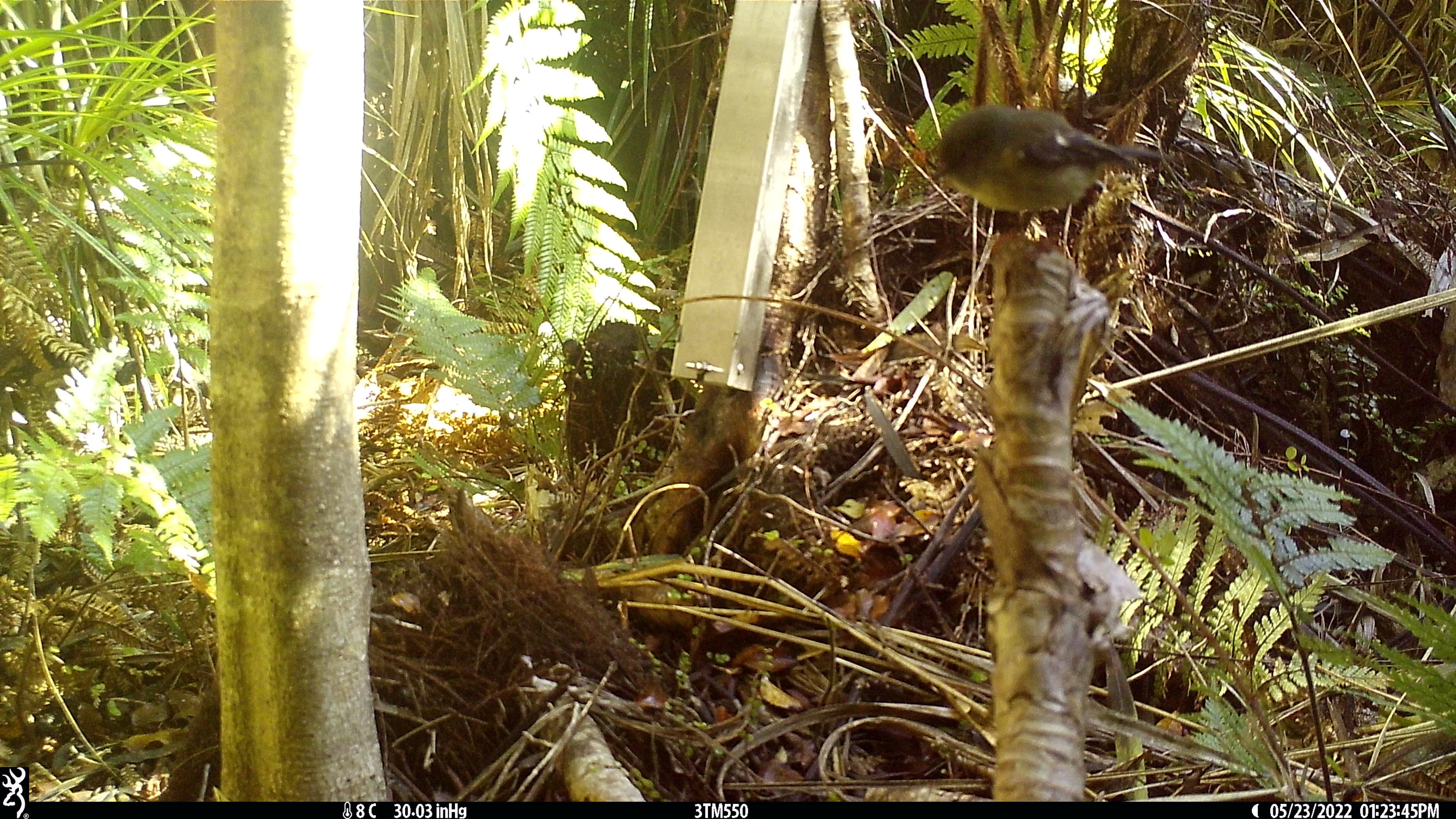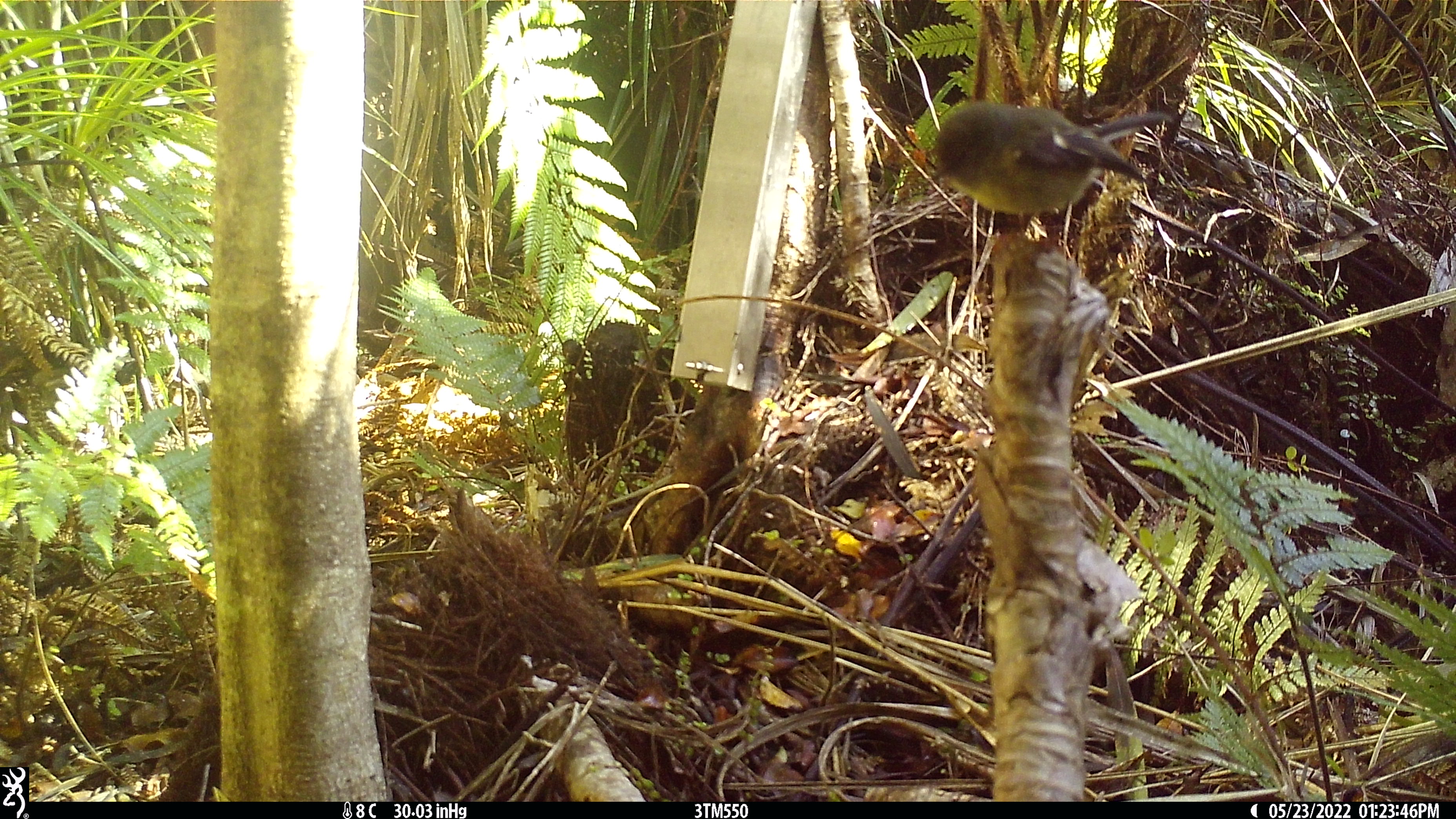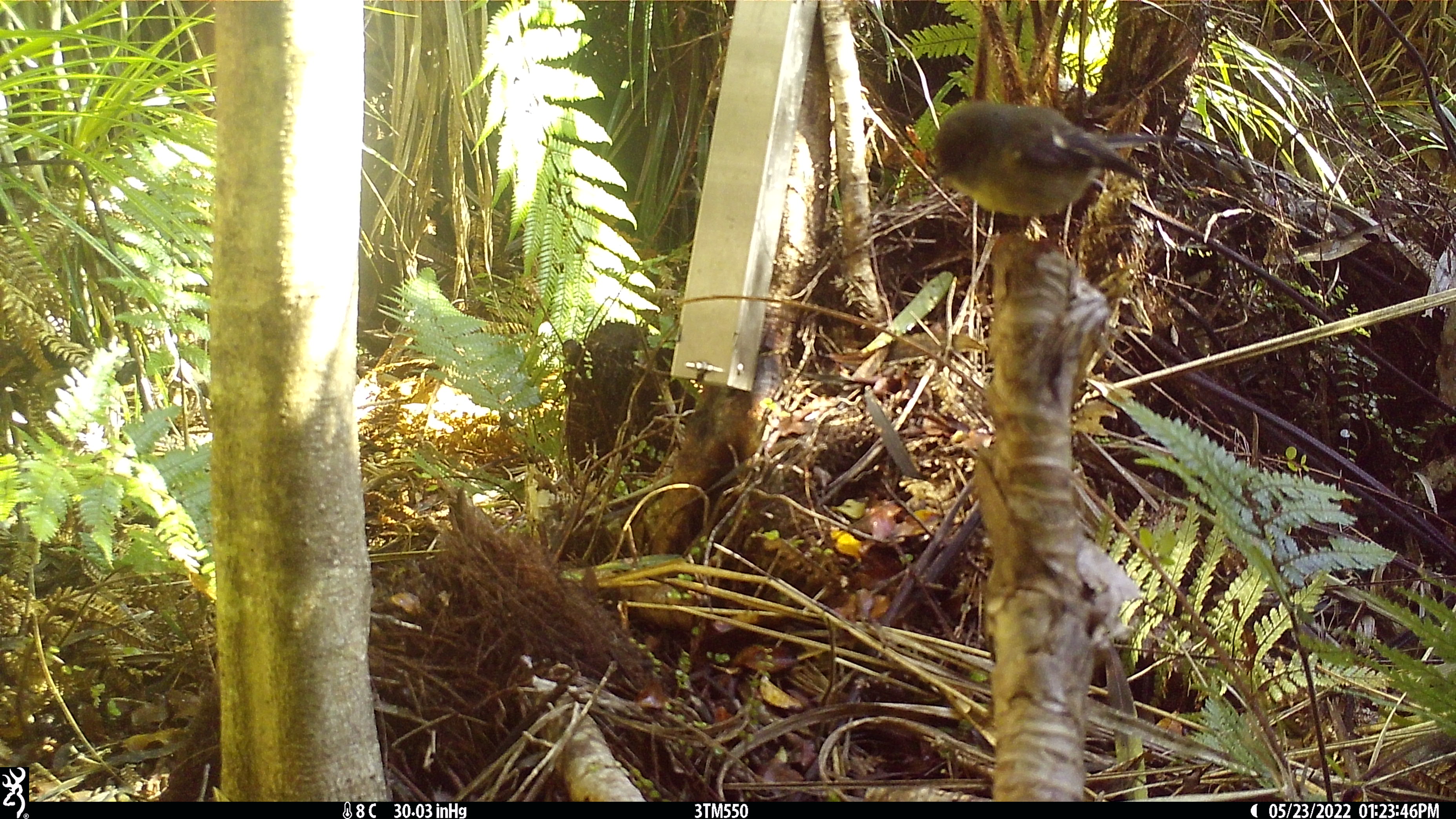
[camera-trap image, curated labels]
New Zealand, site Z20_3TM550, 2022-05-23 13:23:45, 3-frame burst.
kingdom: Animalia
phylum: Chordata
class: Aves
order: Passeriformes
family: Petroicidae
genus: Petroica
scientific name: Petroica macrocephala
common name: tomtit